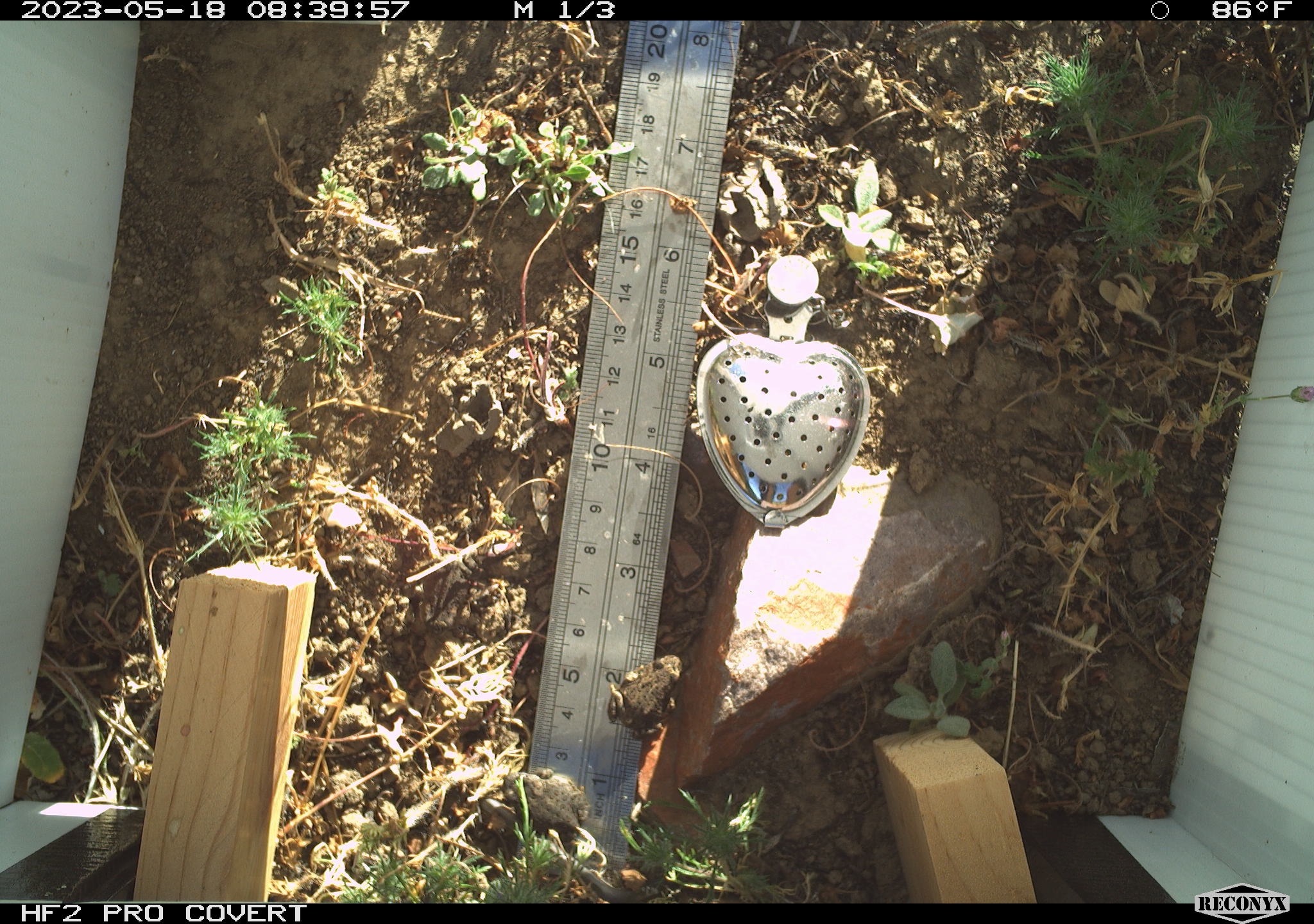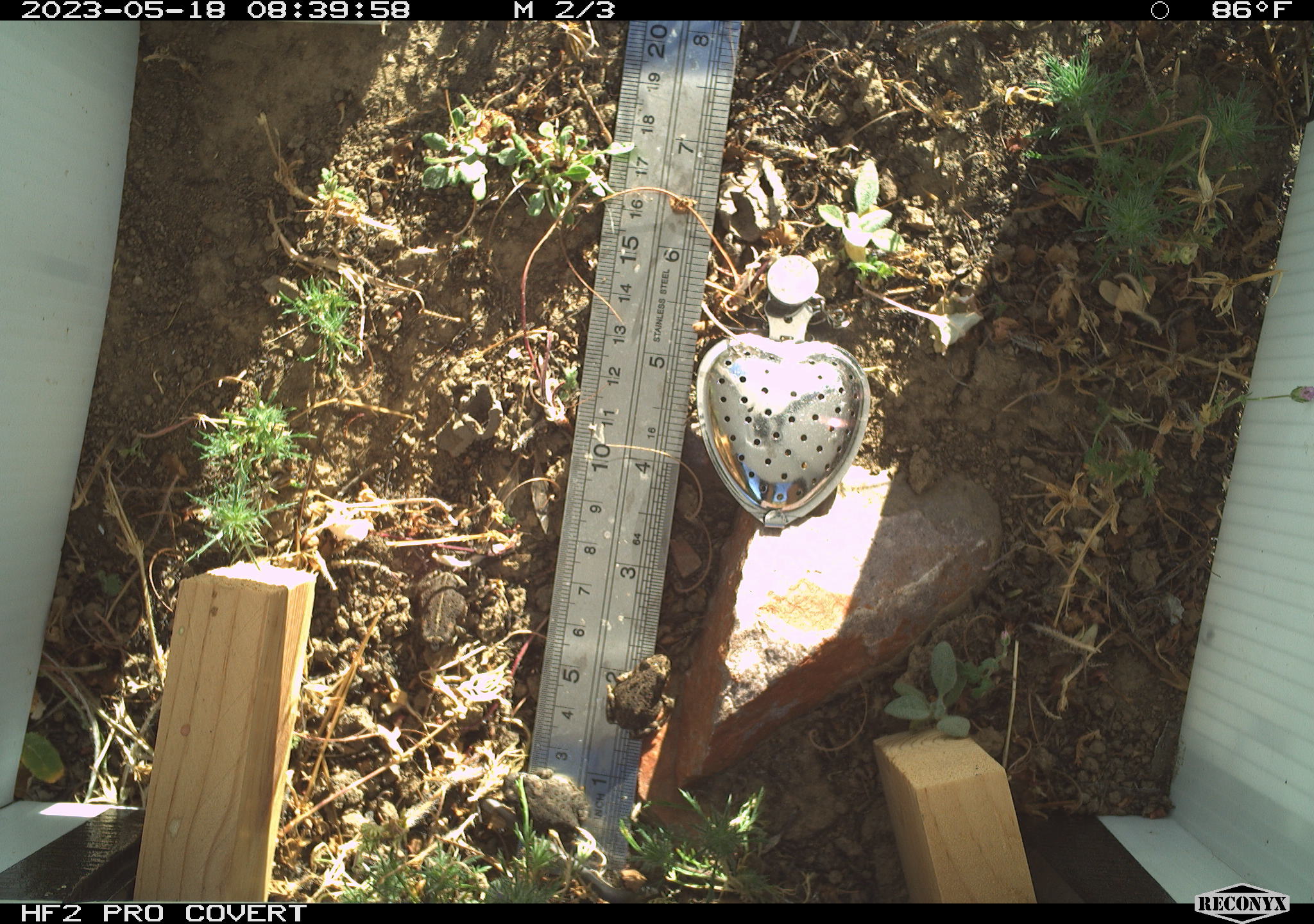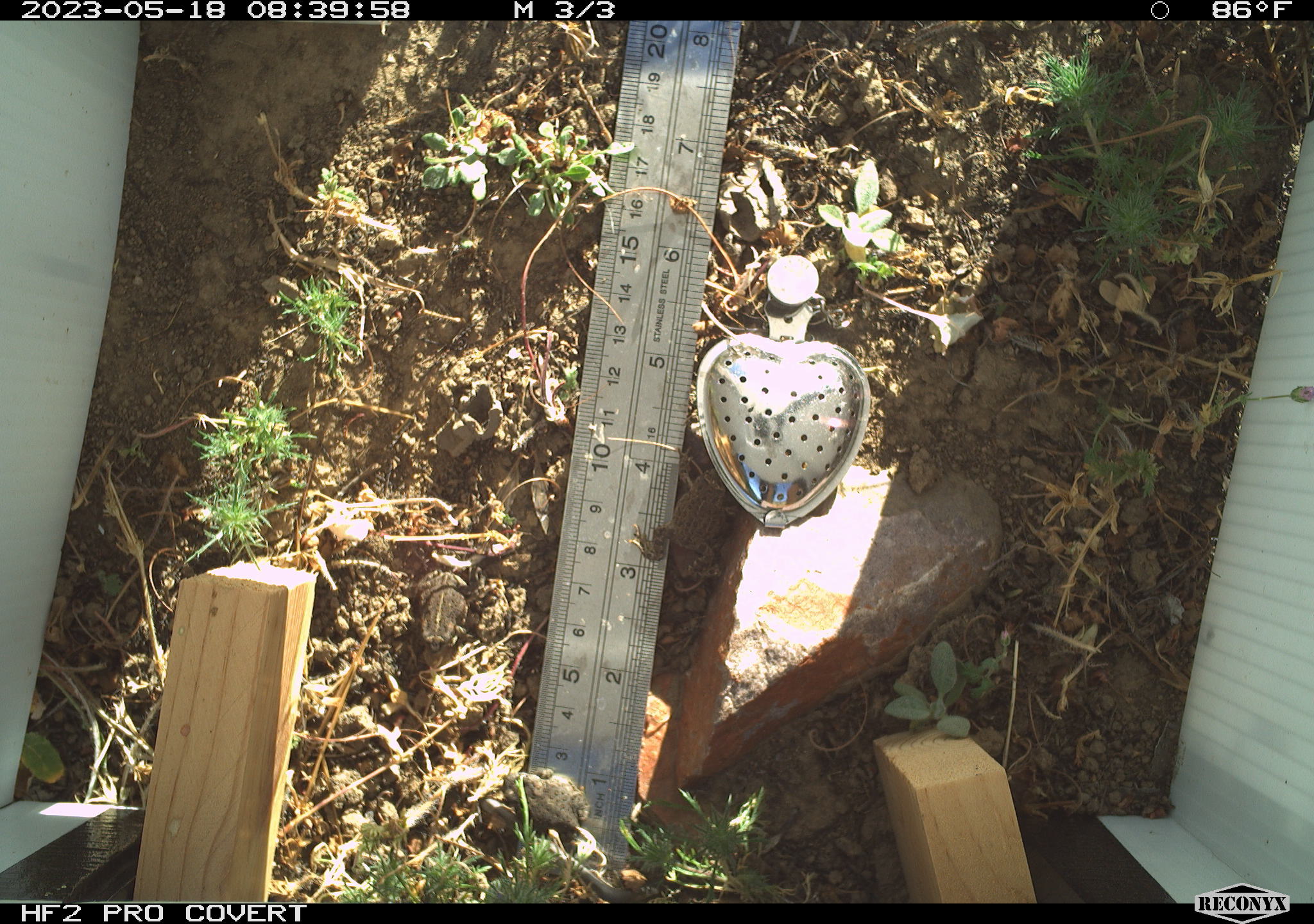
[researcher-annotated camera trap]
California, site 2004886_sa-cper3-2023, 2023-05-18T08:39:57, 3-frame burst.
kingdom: Animalia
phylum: Chordata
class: Amphibia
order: Anura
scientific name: Anura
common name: frogs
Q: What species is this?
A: Frogs (Anura).